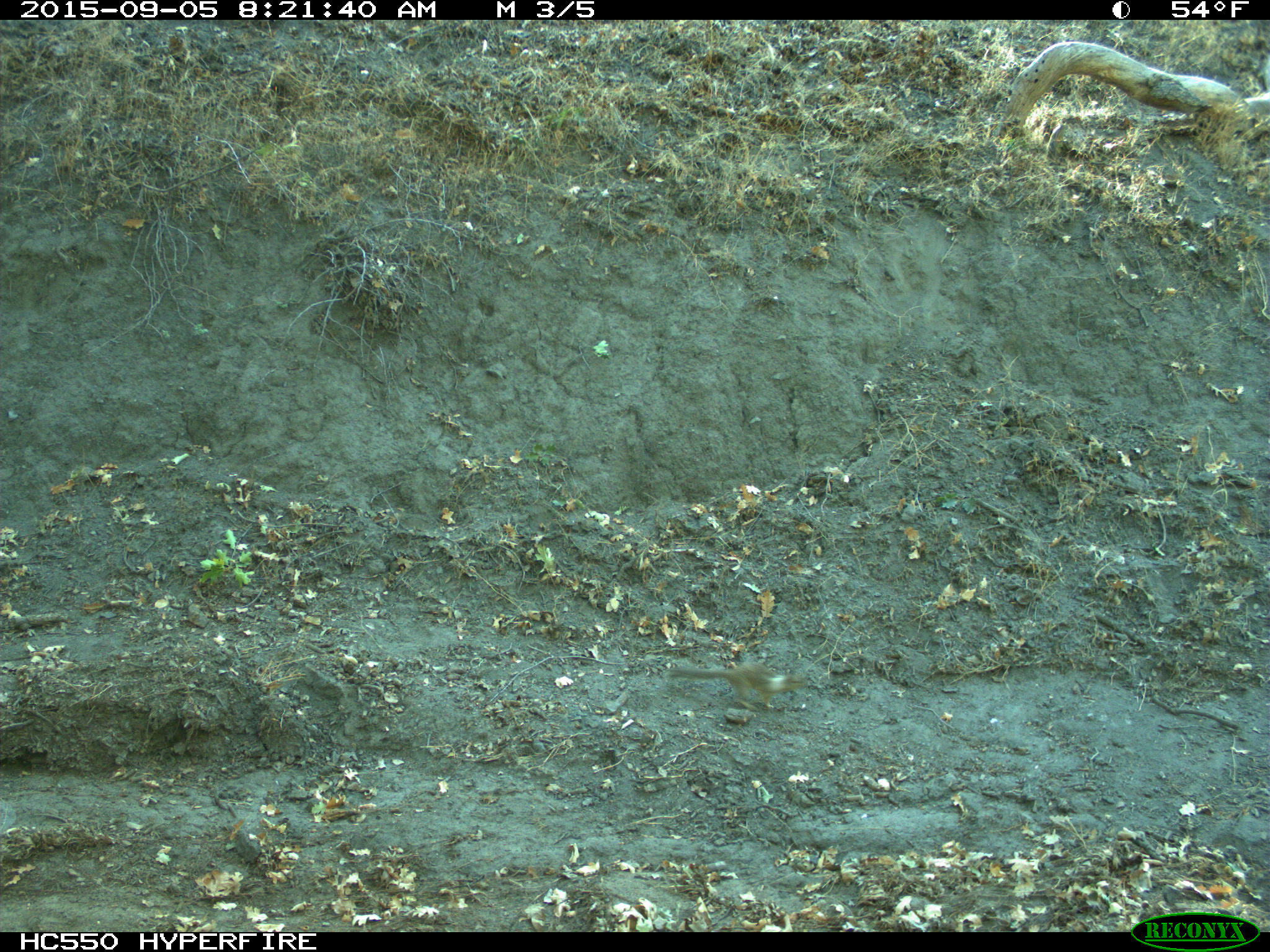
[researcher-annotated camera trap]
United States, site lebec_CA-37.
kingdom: Animalia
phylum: Chordata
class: Mammalia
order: Rodentia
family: Sciuridae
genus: Otospermophilus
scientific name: Otospermophilus beecheyi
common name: california ground squirrel